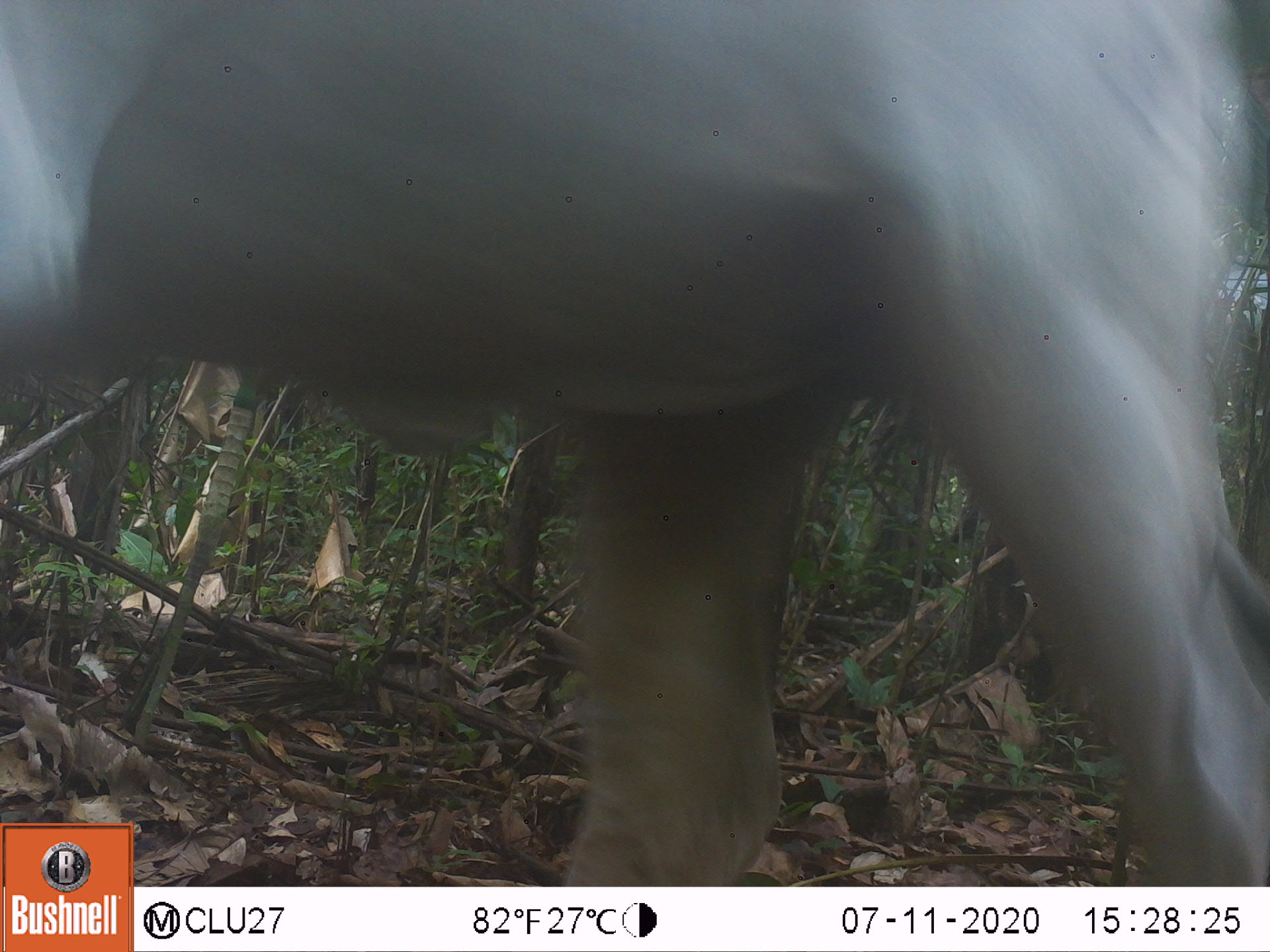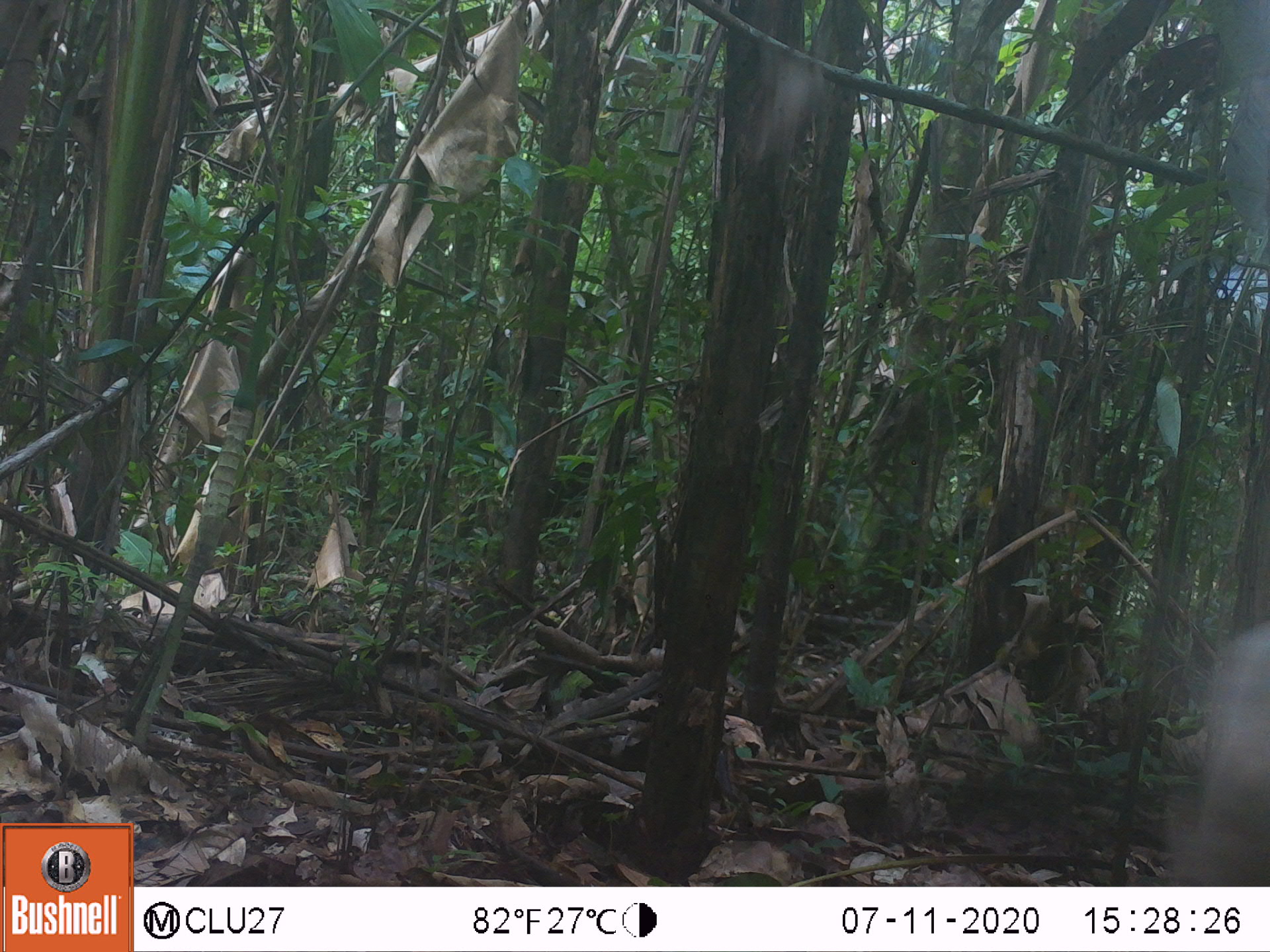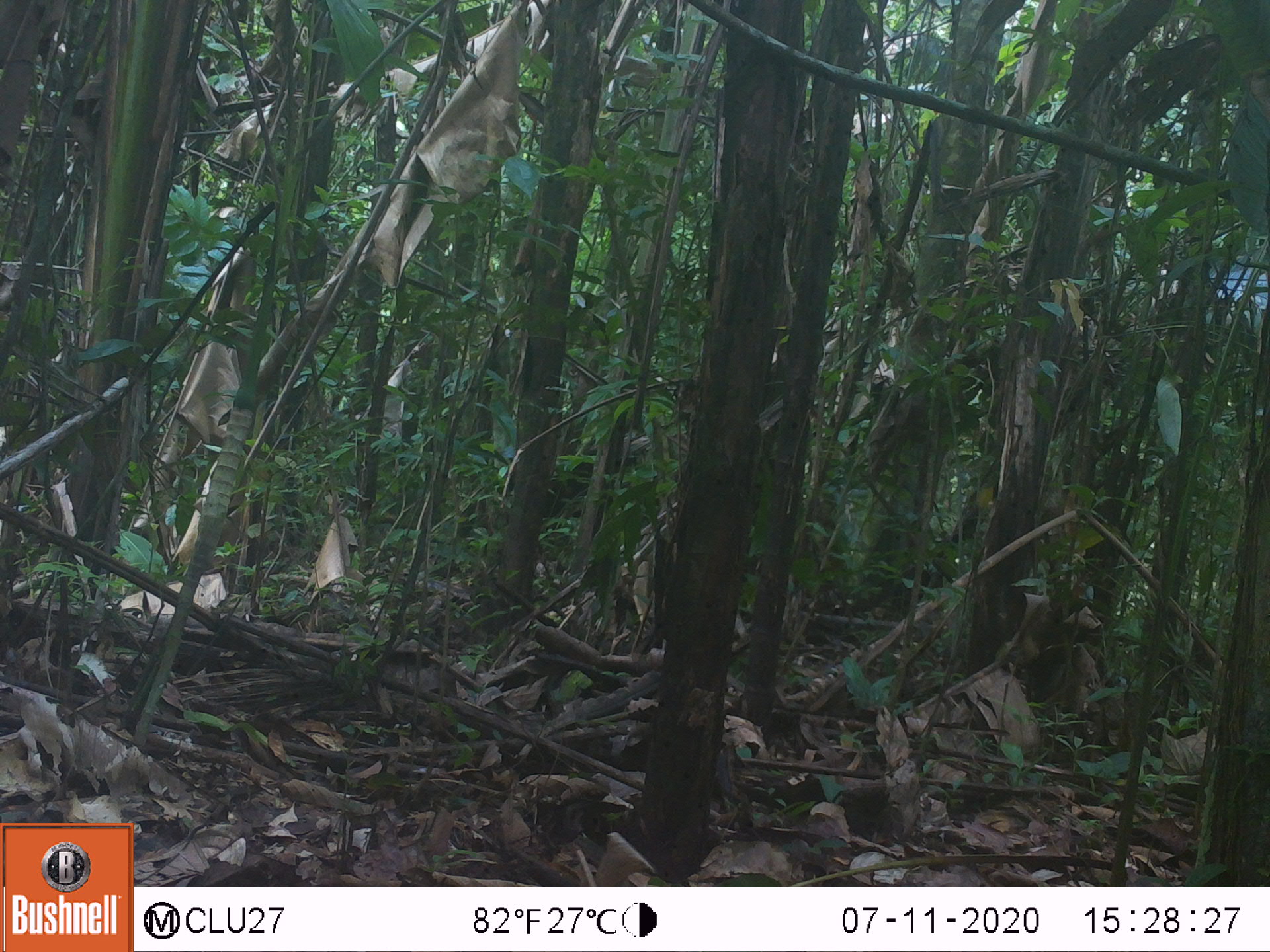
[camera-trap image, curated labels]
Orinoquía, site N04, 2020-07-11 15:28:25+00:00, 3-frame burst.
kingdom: Animalia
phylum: Chordata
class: Mammalia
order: Artiodactyla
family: Bovidae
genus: Bos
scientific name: Bos taurus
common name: cow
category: cattle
Cattle (cow) (Bos taurus).